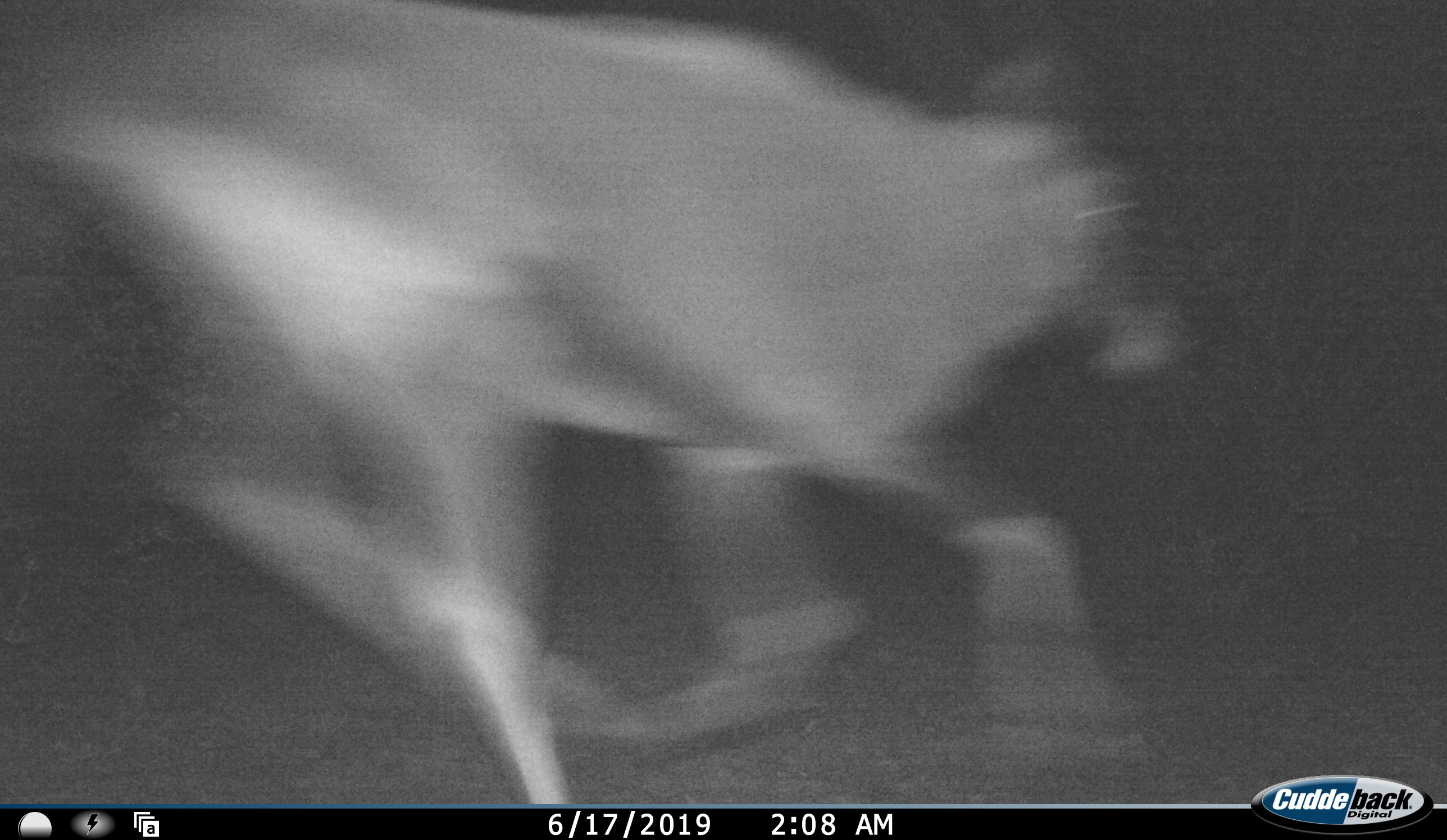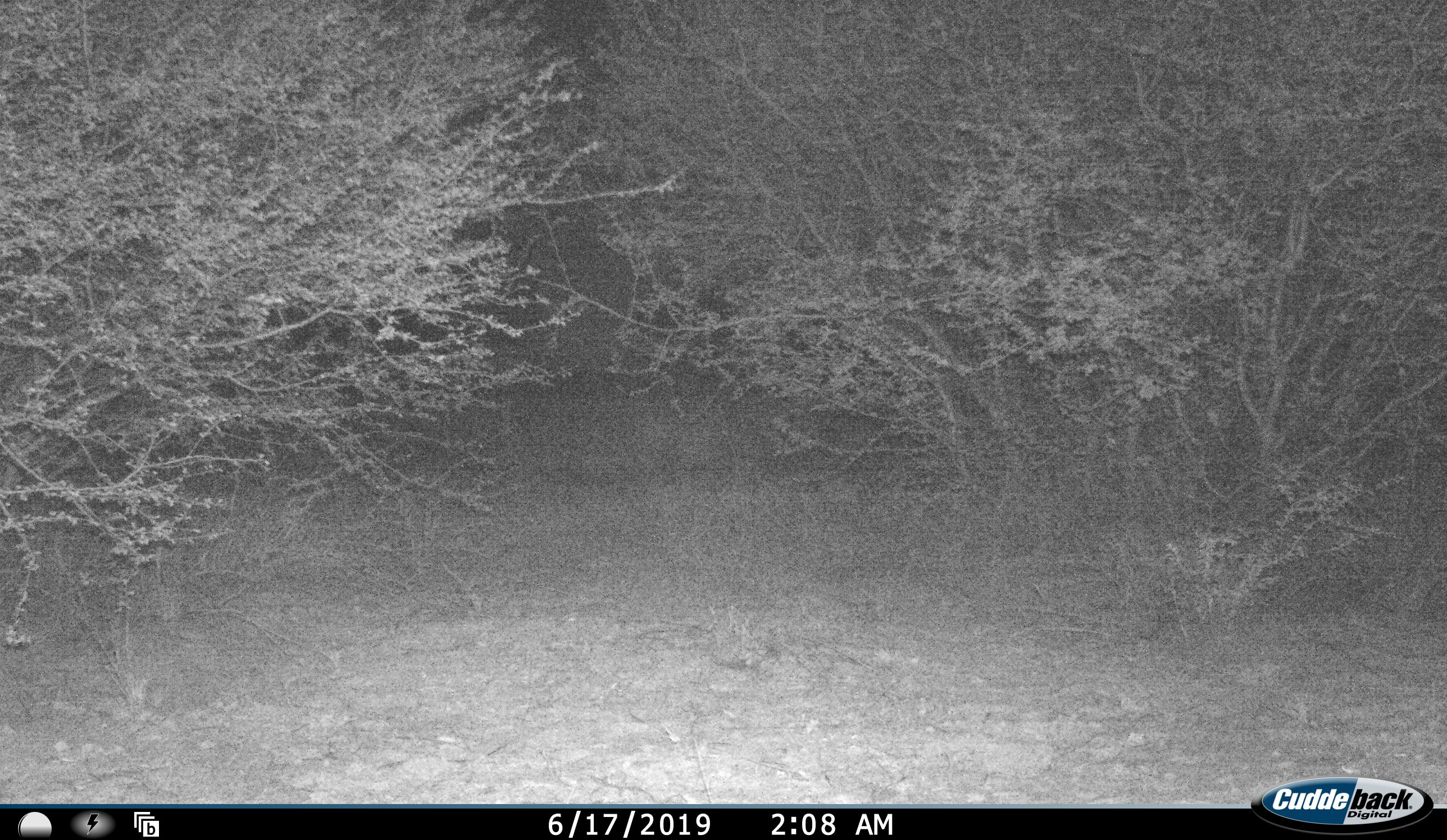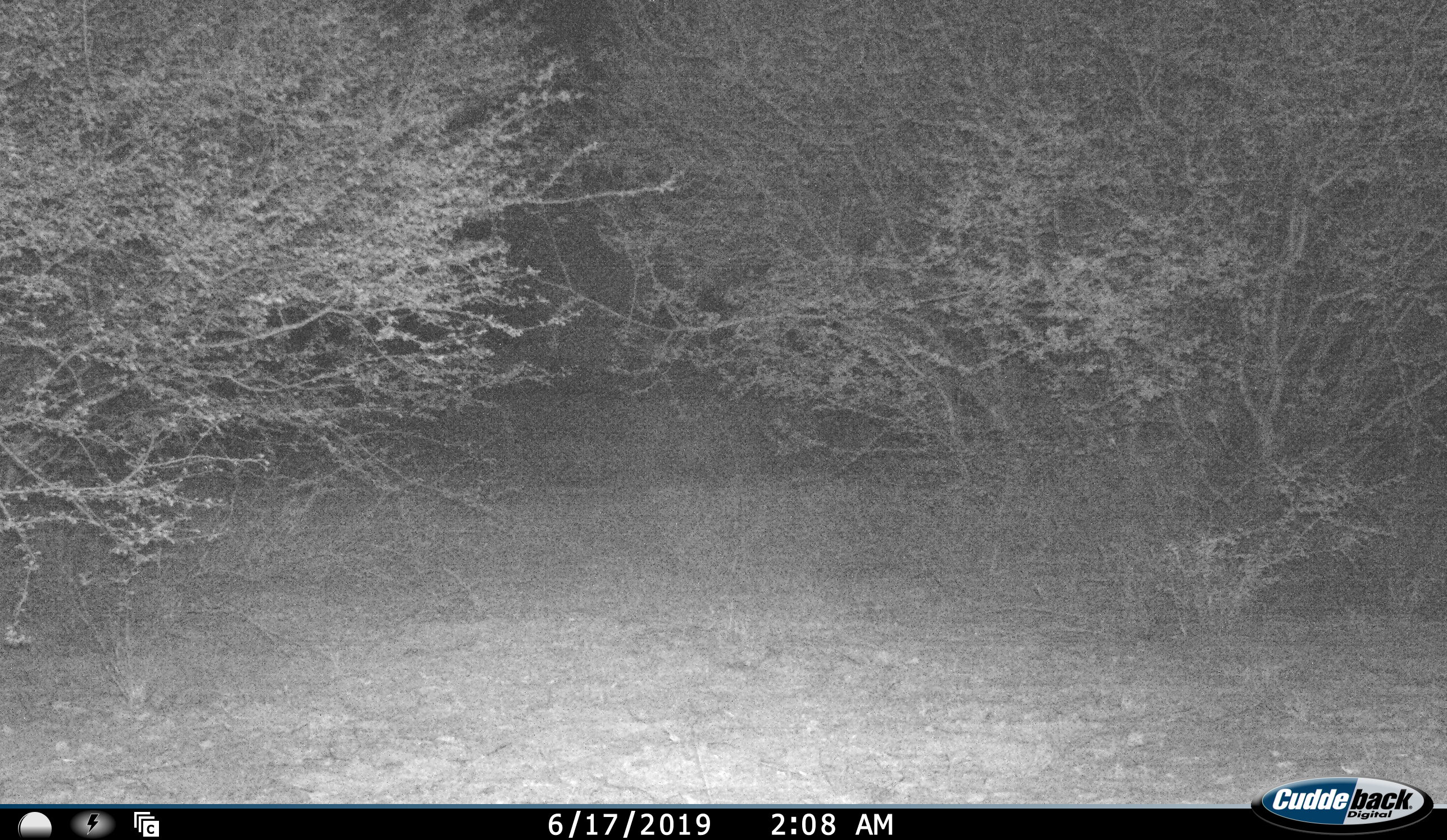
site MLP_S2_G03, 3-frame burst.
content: unidentified animal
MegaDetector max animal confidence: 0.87